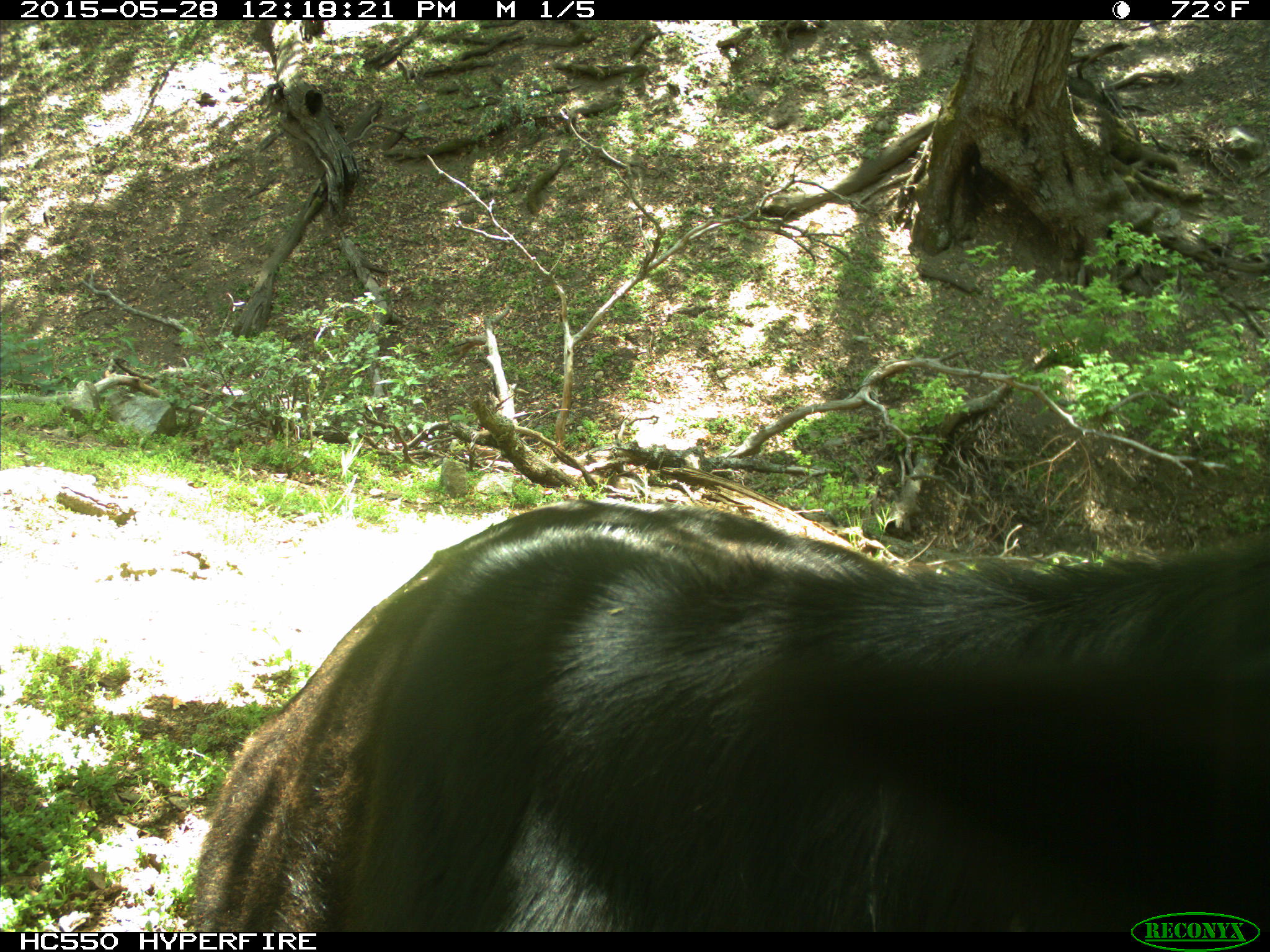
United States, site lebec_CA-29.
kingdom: Animalia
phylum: Chordata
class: Mammalia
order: Artiodactyla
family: Bovidae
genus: Bos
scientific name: Bos taurus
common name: domestic cow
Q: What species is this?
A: Bos taurus (domestic cow).